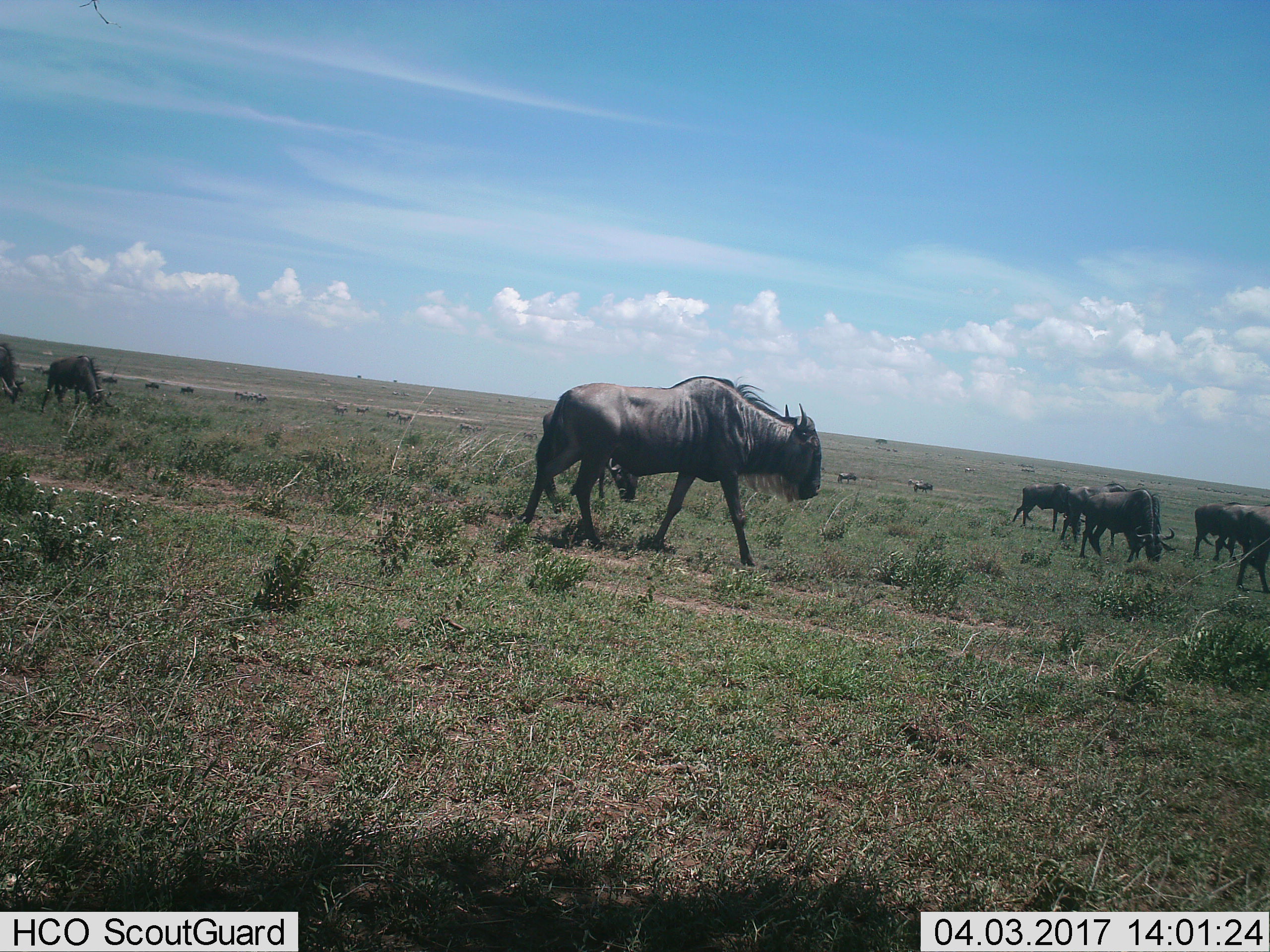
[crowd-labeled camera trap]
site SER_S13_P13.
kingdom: Animalia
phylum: Chordata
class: Mammalia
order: Artiodactyla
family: Bovidae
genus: Connochaetes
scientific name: Connochaetes taurinus taurinus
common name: blue wildebeest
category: wildebeestblue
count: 11-50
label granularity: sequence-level